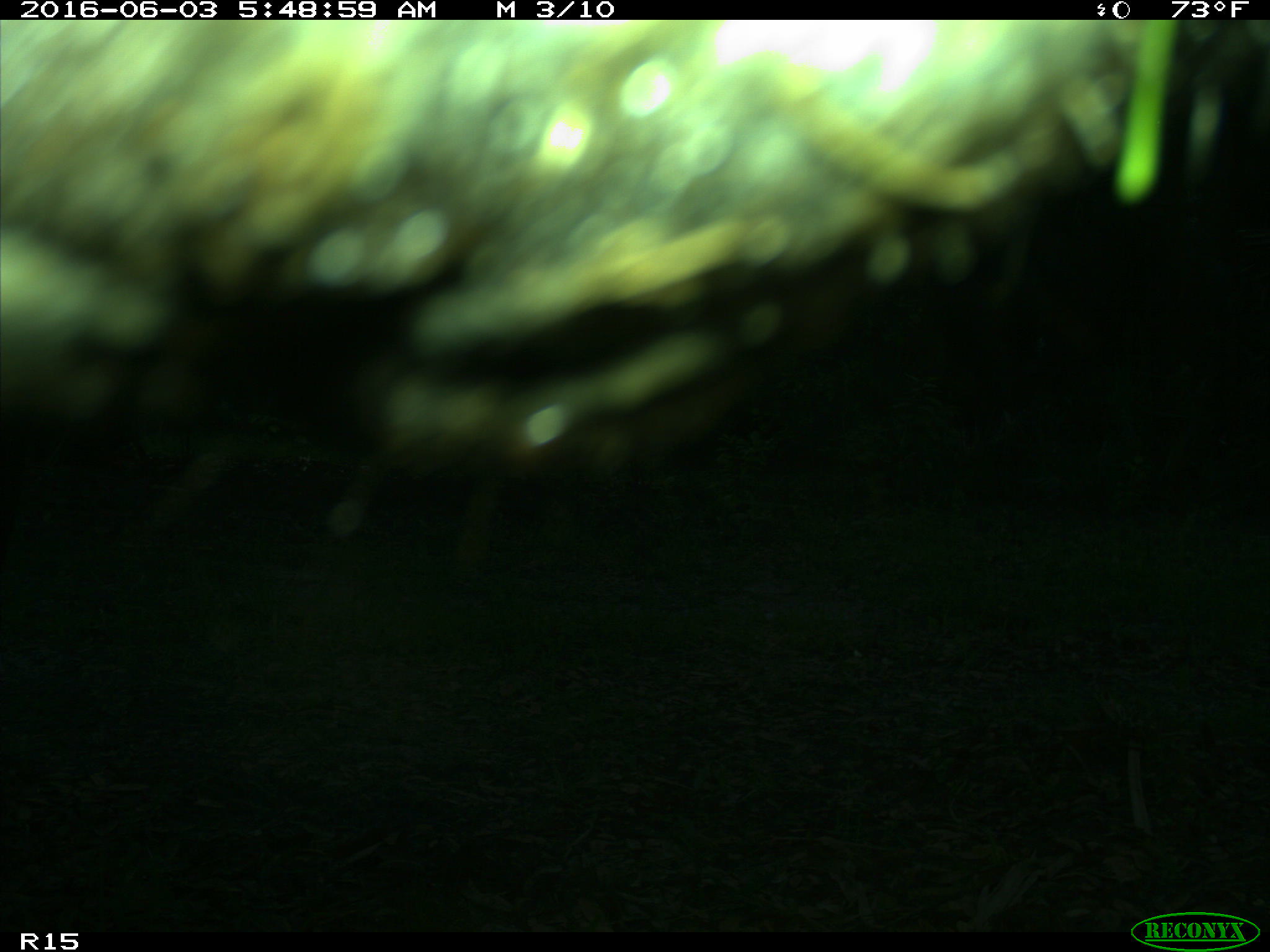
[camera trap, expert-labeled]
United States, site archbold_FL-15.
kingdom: Animalia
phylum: Chordata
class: Mammalia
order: Artiodactyla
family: Bovidae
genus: Bos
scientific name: Bos taurus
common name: domestic cow